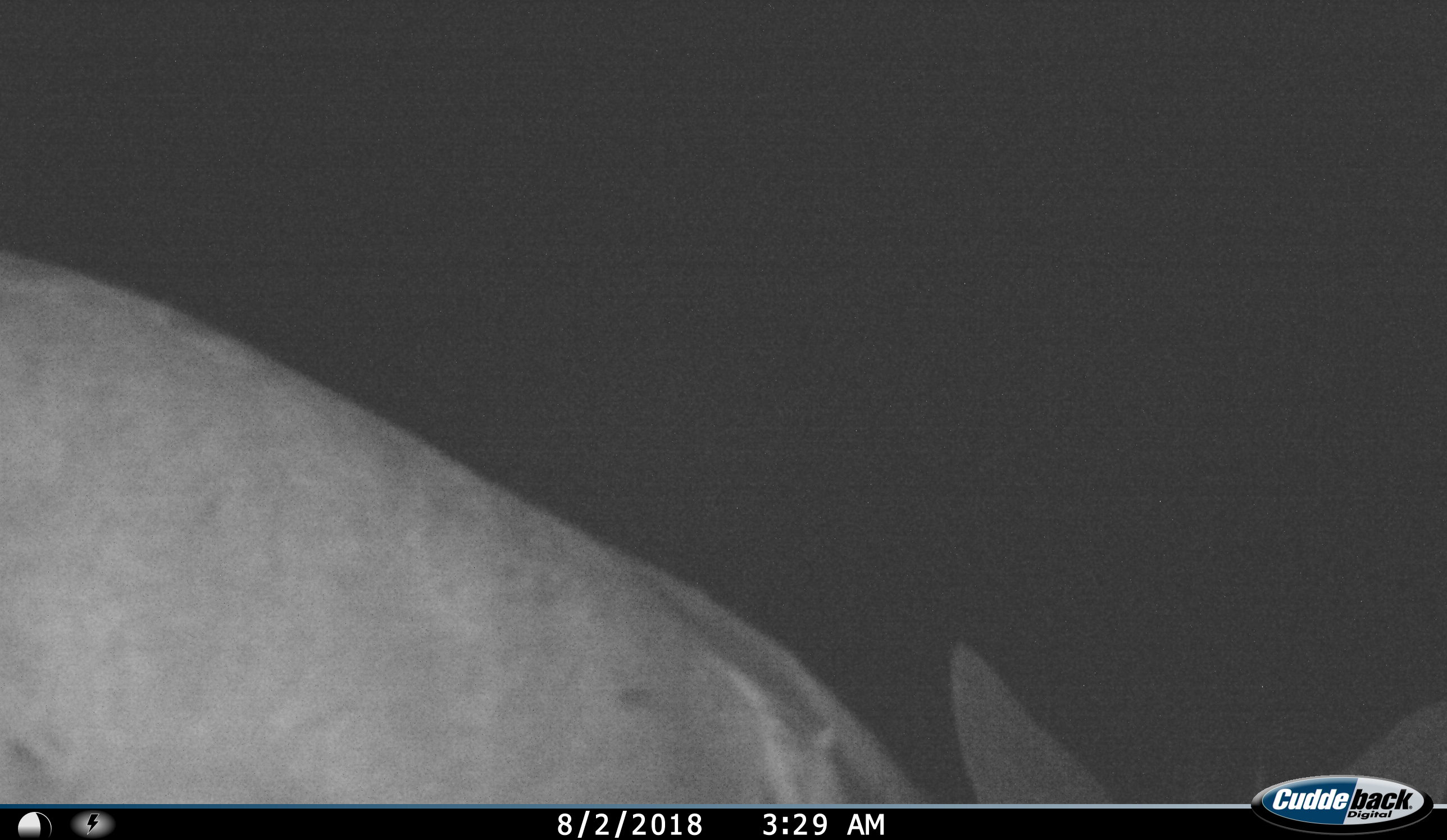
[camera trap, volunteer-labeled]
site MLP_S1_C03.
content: unidentified animal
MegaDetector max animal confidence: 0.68